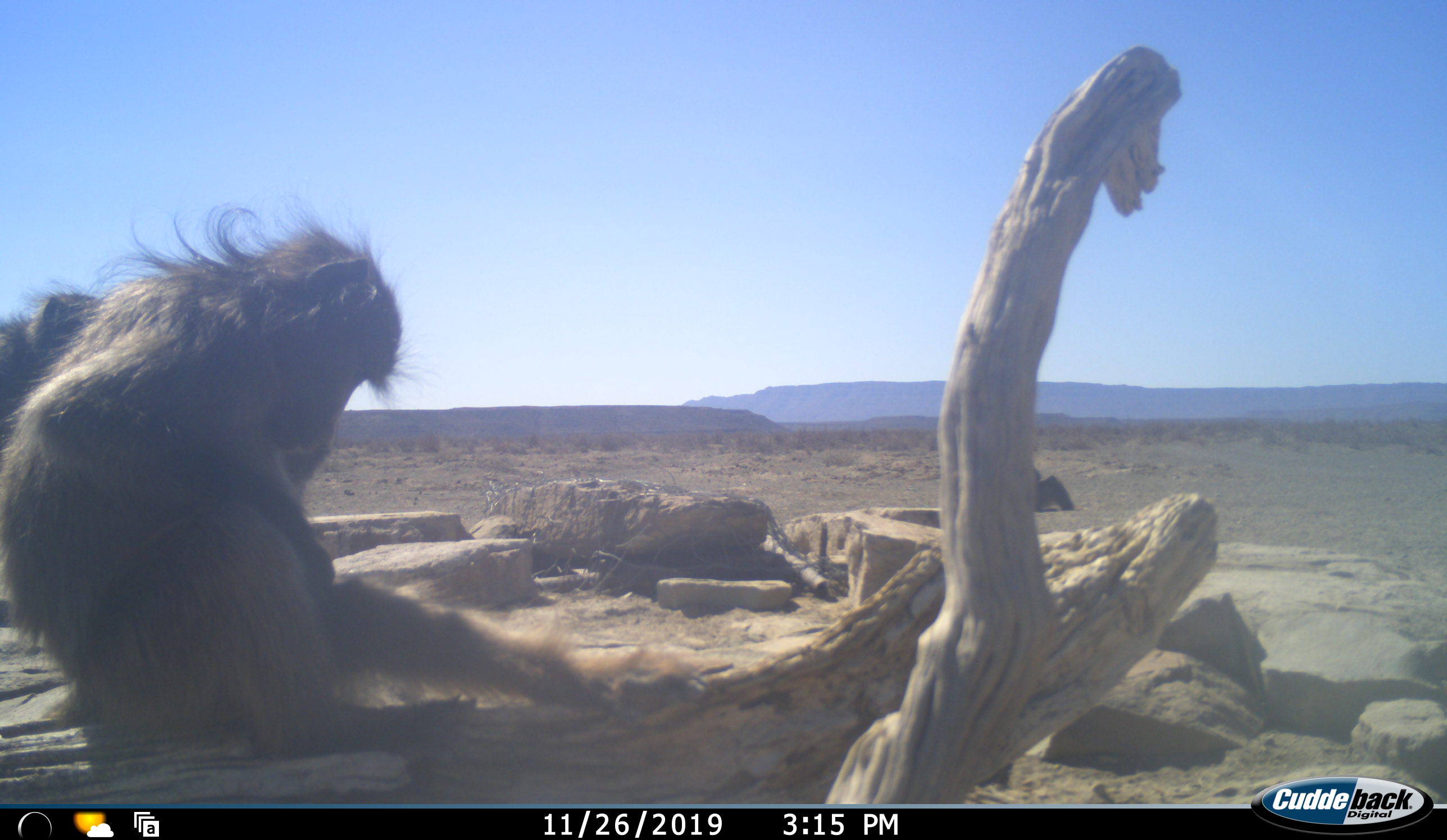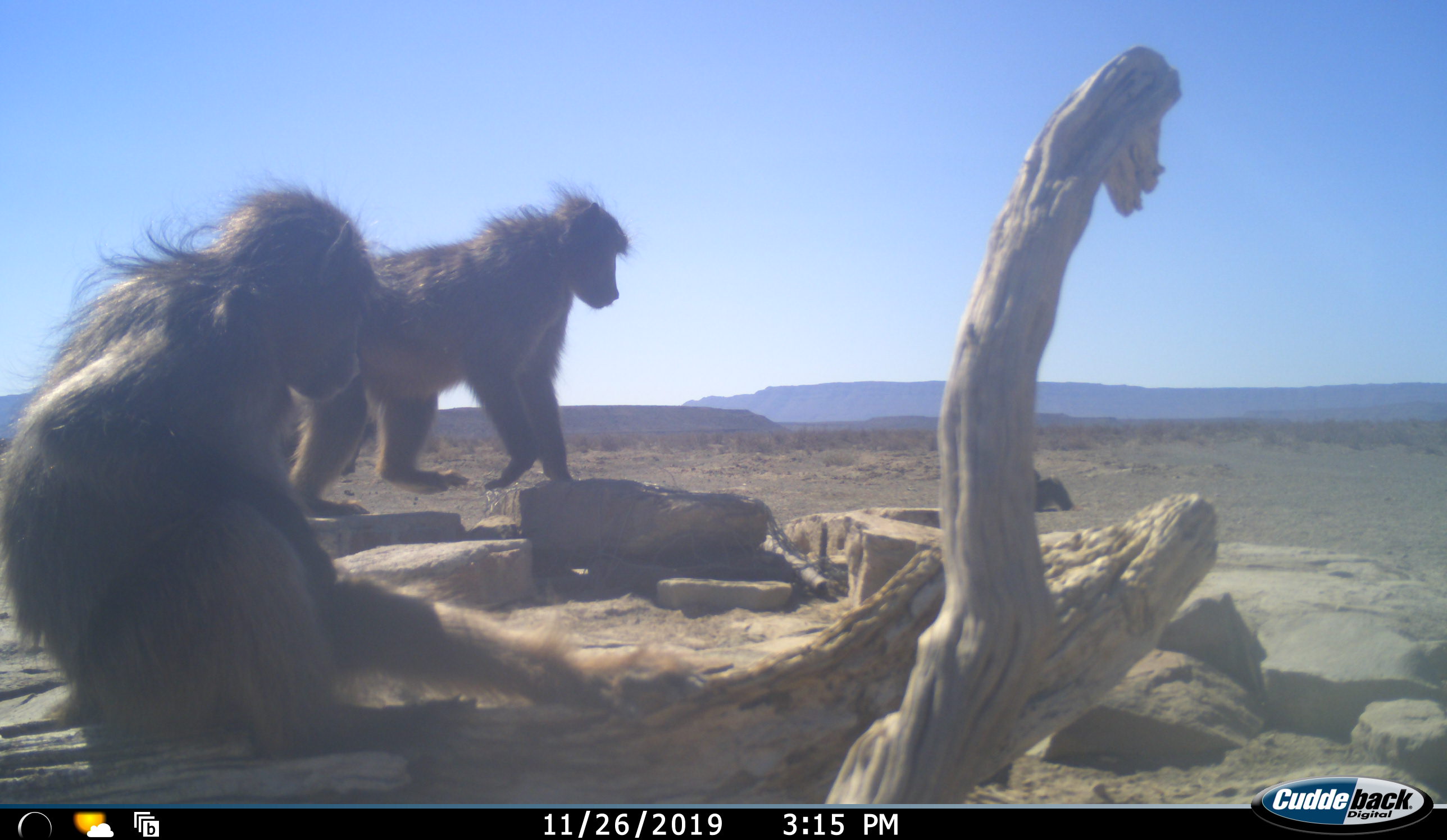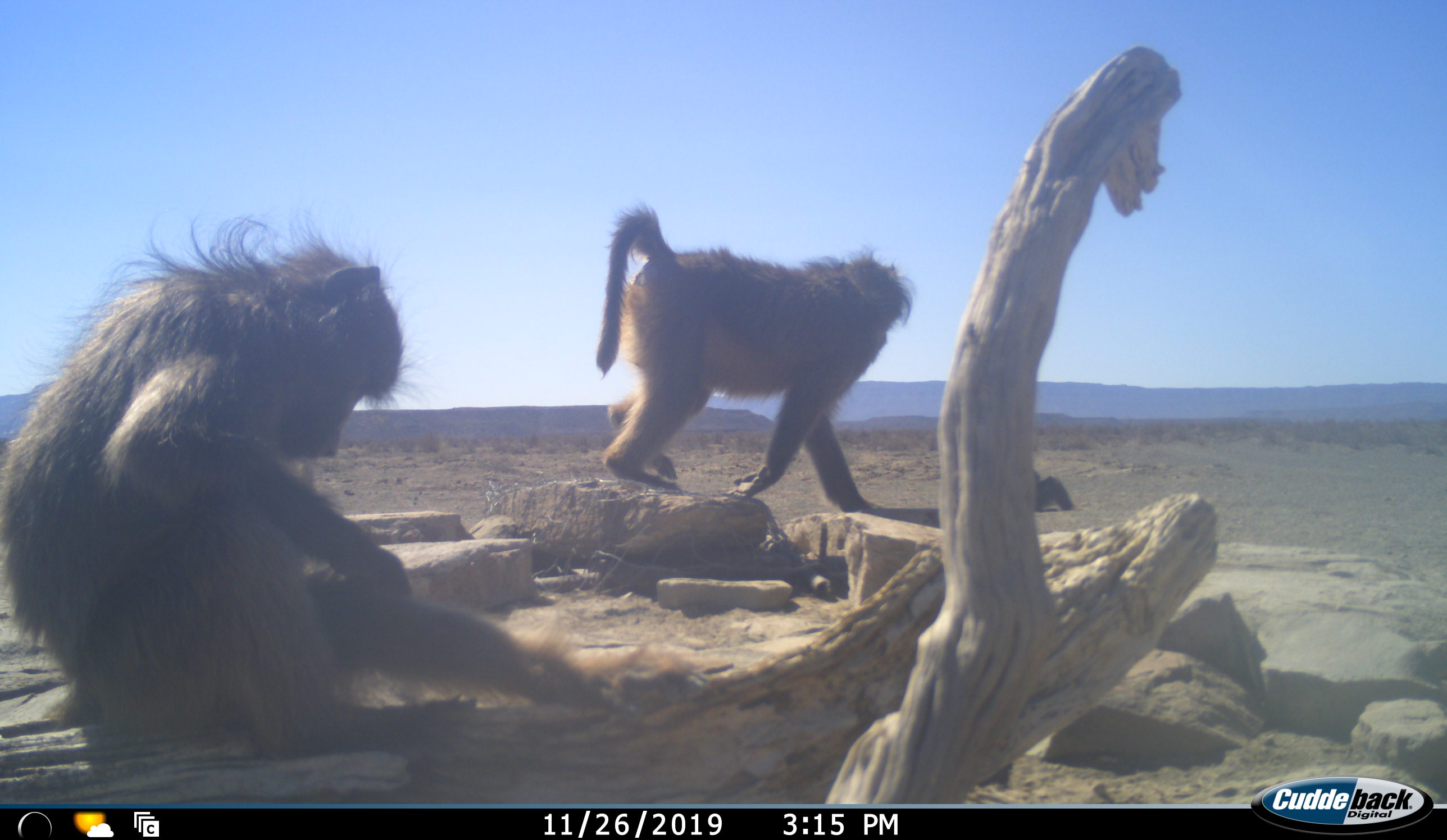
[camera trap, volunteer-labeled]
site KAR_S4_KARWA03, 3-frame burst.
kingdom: Animalia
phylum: Chordata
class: Mammalia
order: Primates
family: Cercopithecidae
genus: Papio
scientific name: Papio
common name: baboon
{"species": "baboon (Papio)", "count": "2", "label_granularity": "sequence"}